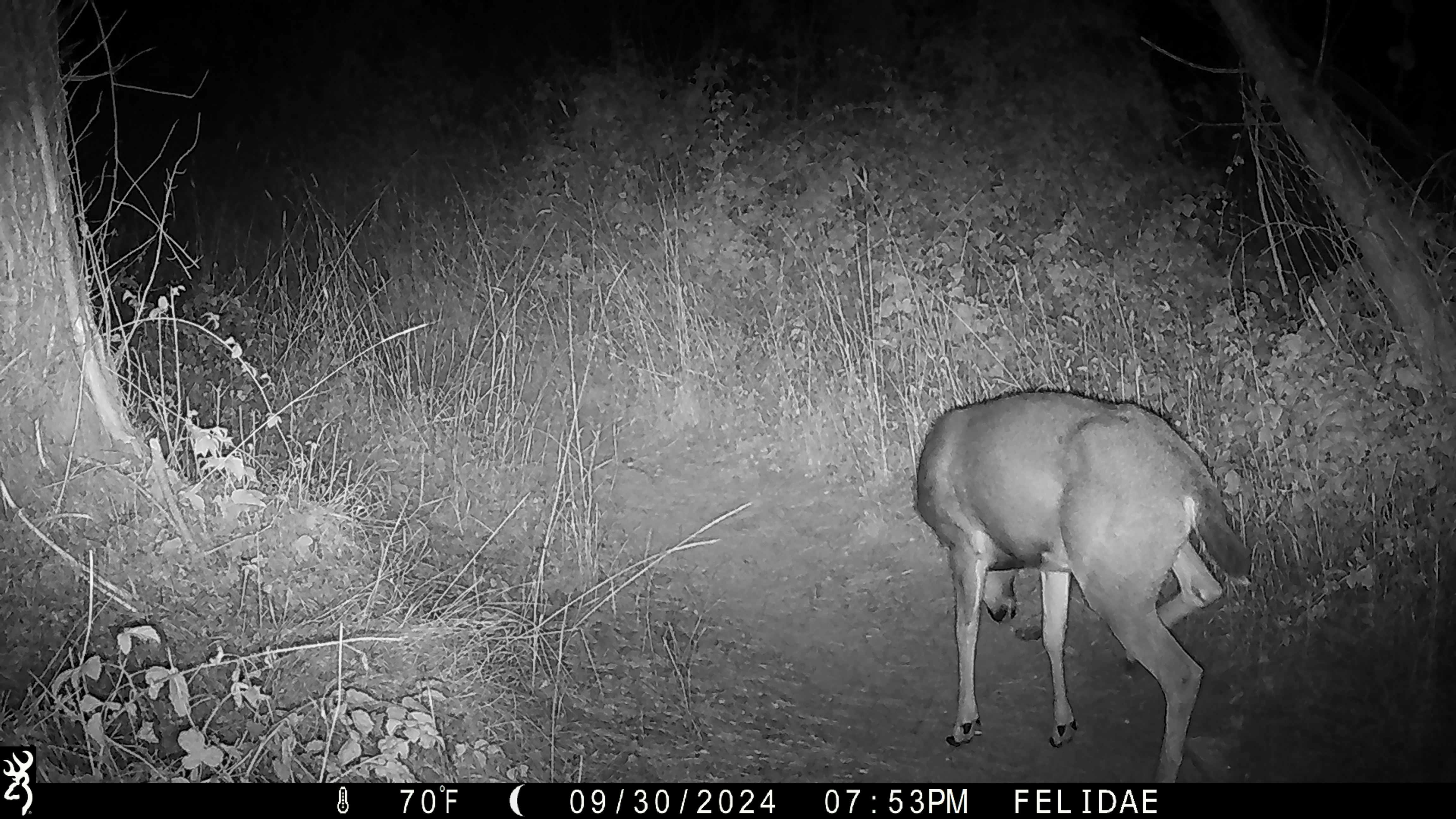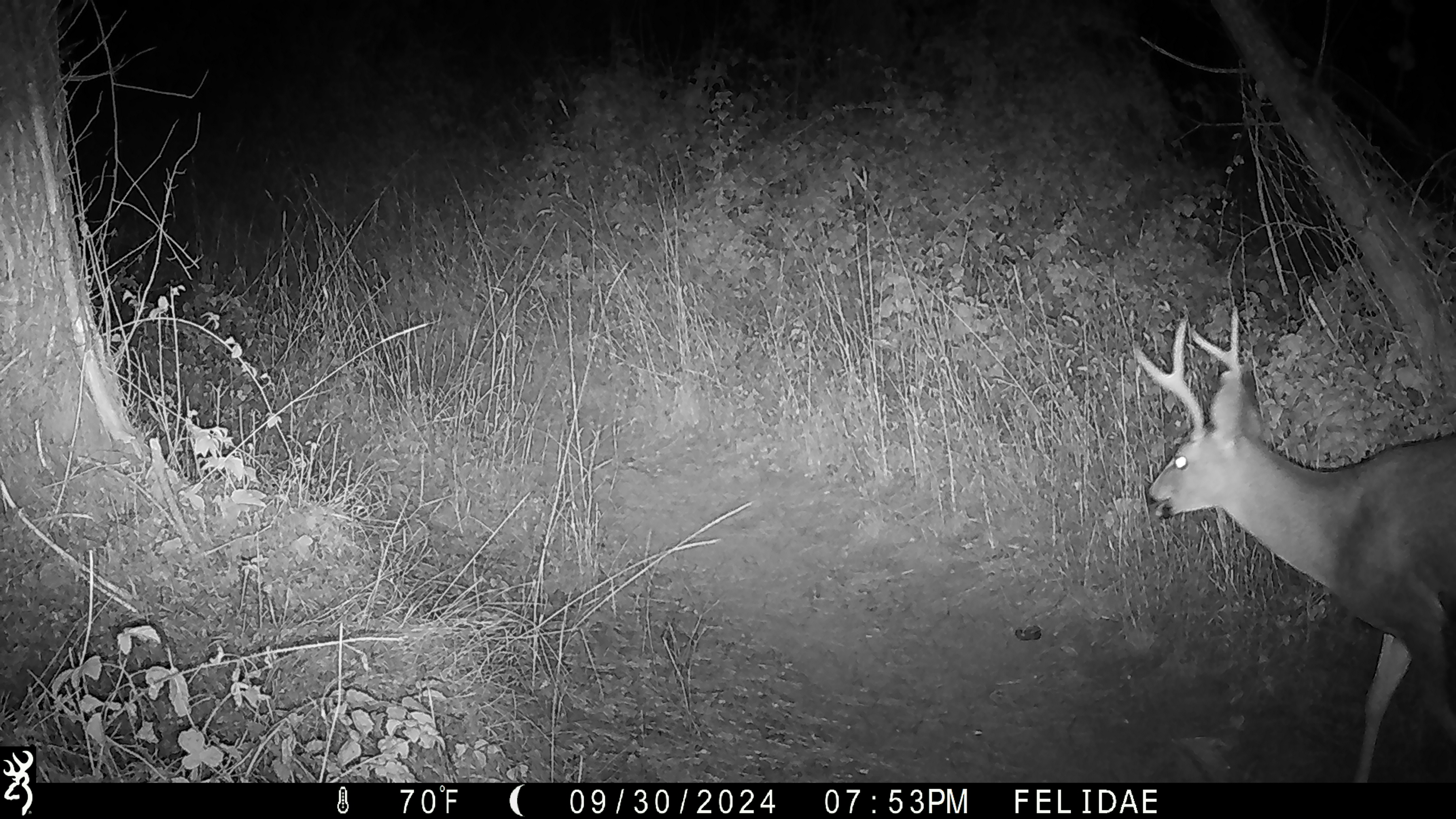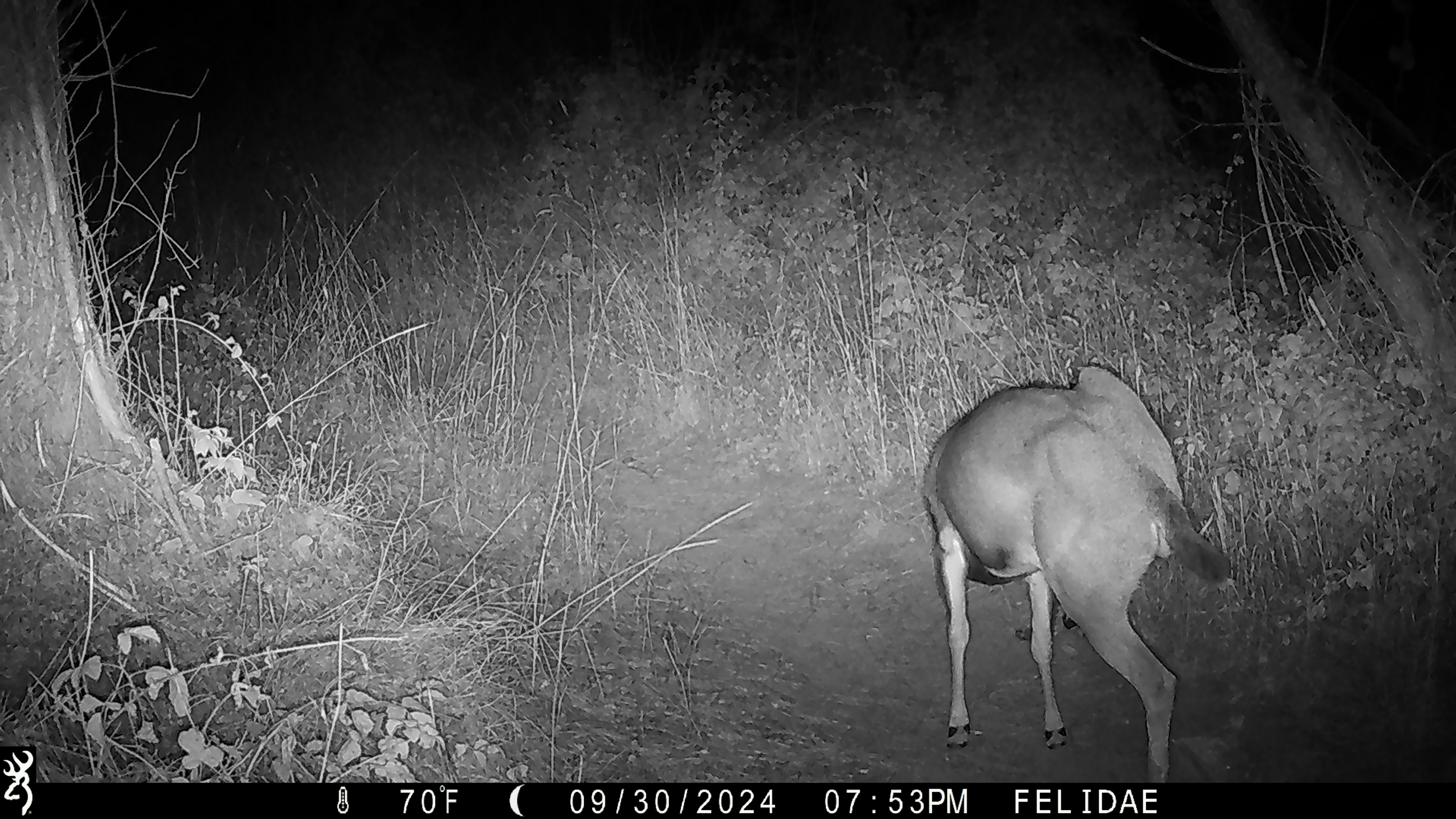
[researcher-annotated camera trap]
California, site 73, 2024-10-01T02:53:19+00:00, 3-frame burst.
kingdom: Animalia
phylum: Chordata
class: Mammalia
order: Artiodactyla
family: Cervidae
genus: Odocoileus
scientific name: Odocoileus hemionus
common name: mule deer